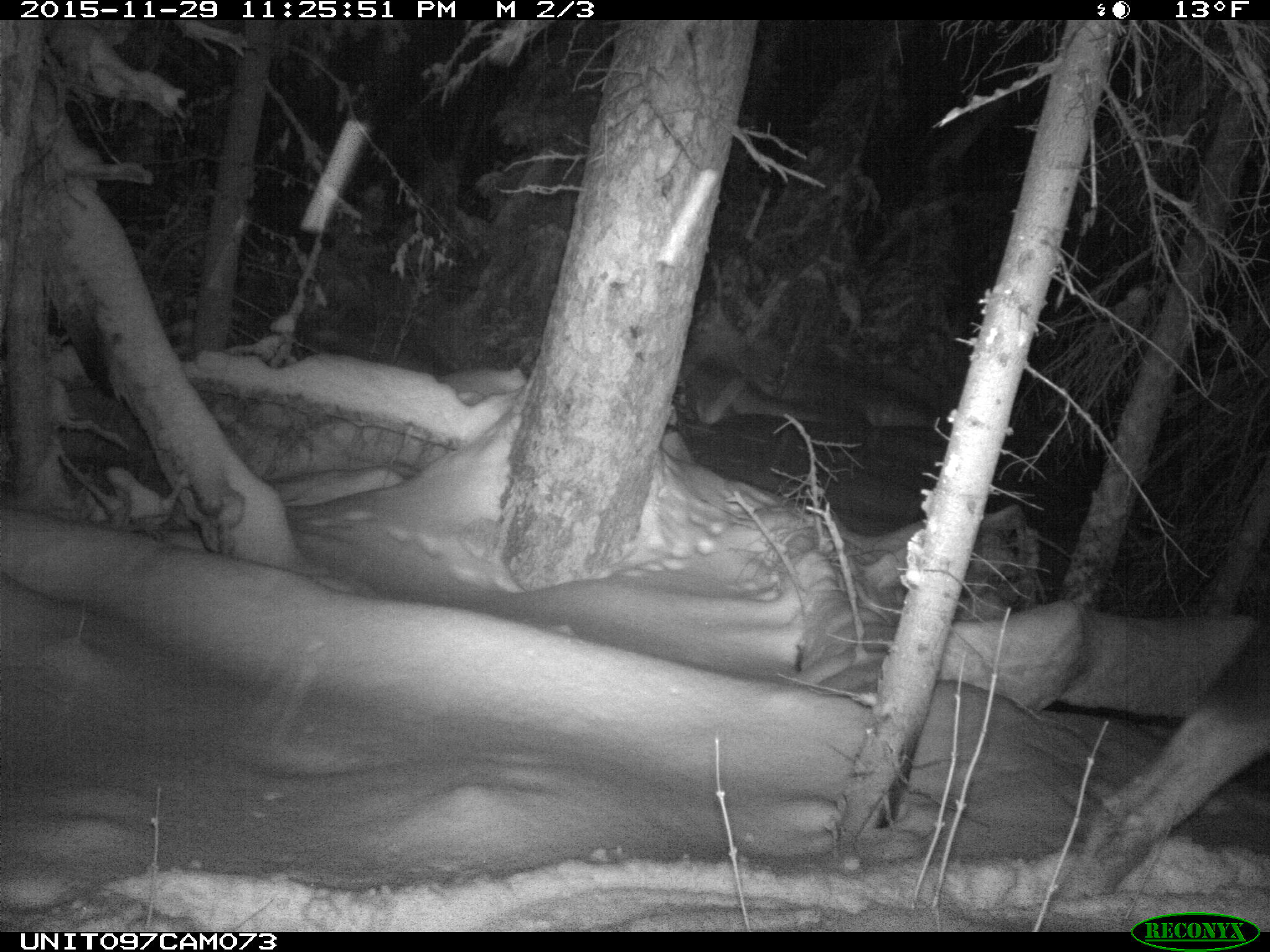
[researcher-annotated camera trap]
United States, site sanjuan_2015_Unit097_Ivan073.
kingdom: Animalia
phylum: Chordata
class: Mammalia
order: Artiodactyla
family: Cervidae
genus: Alces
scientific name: Alces alces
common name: moose